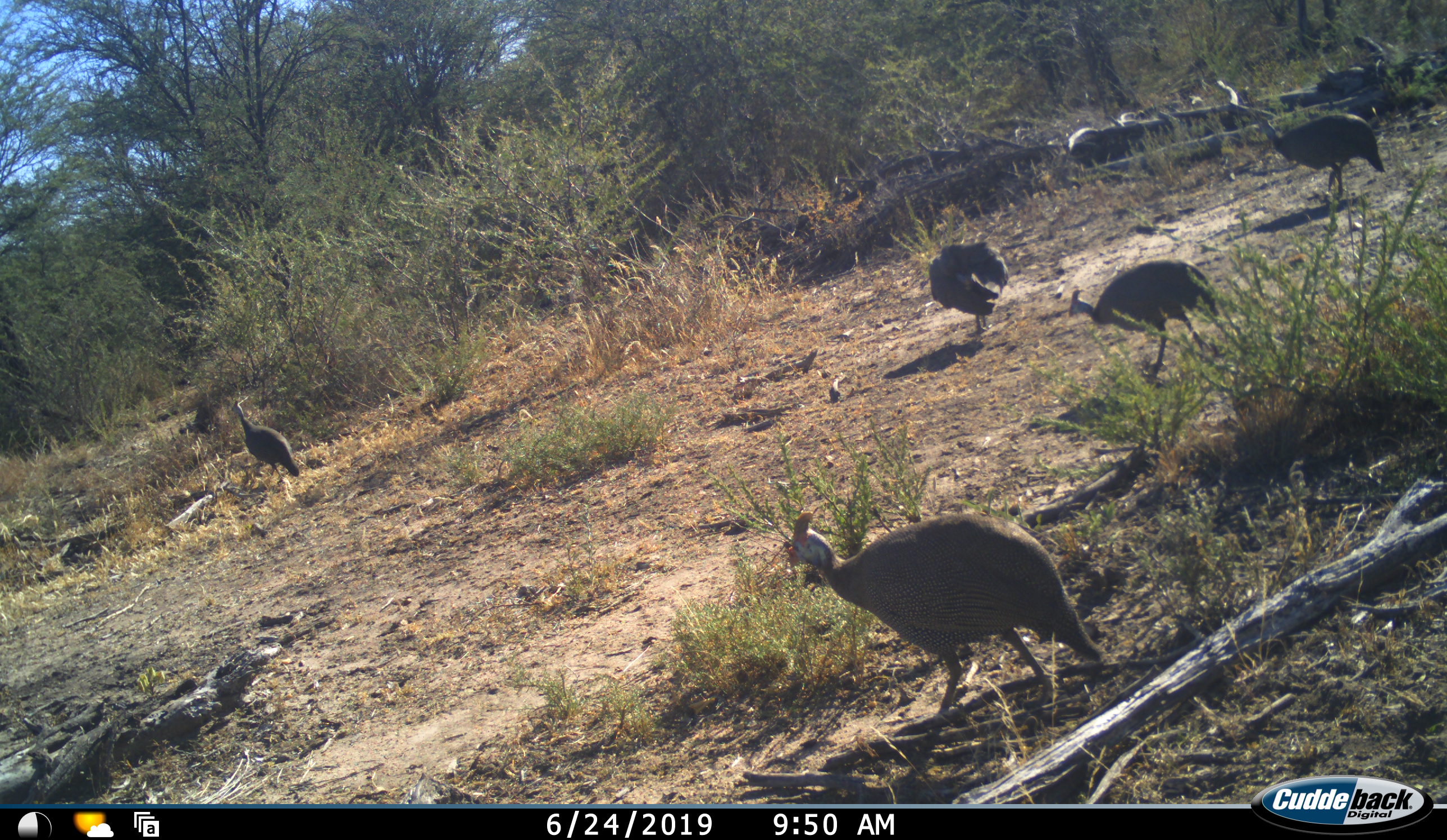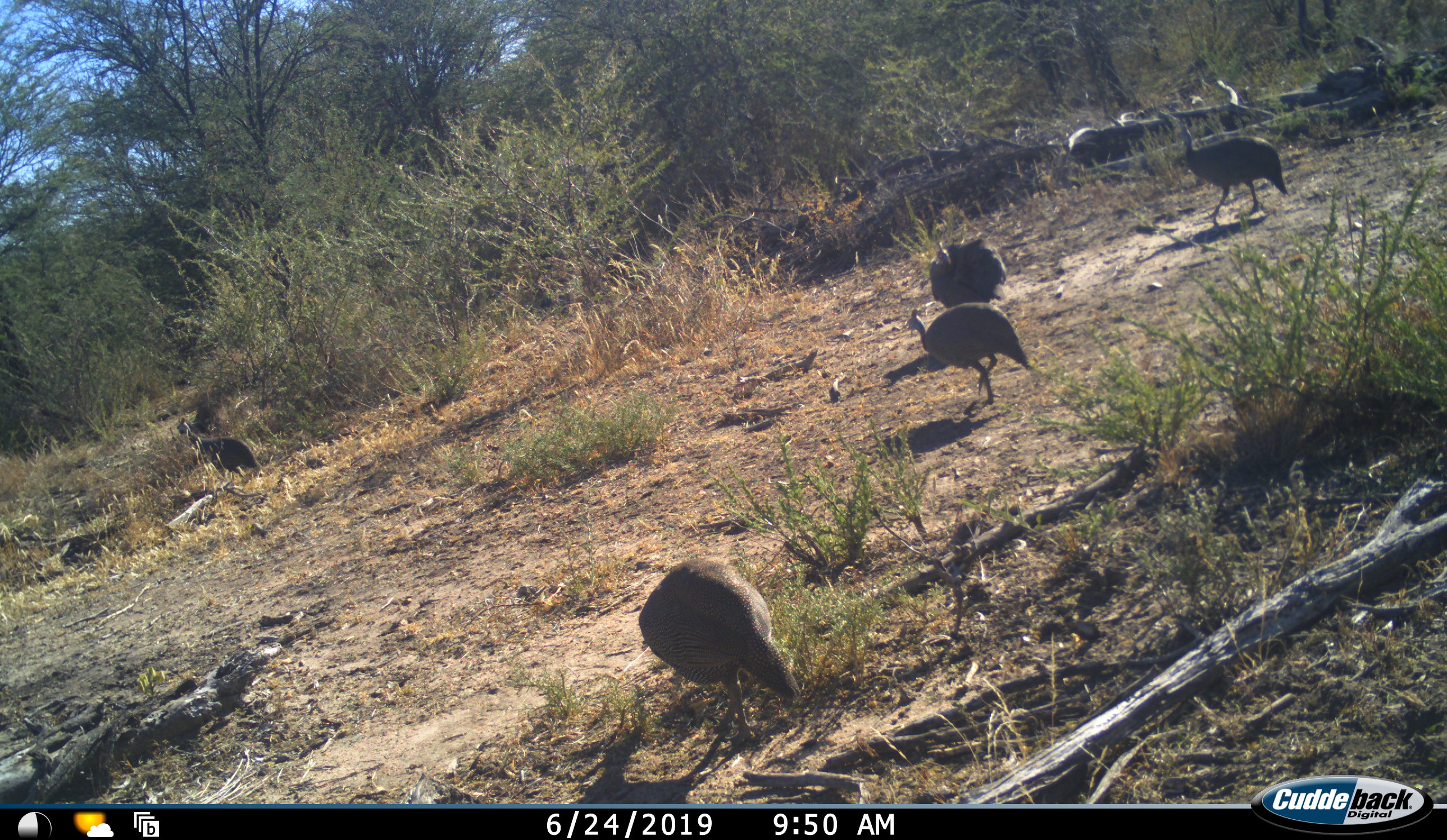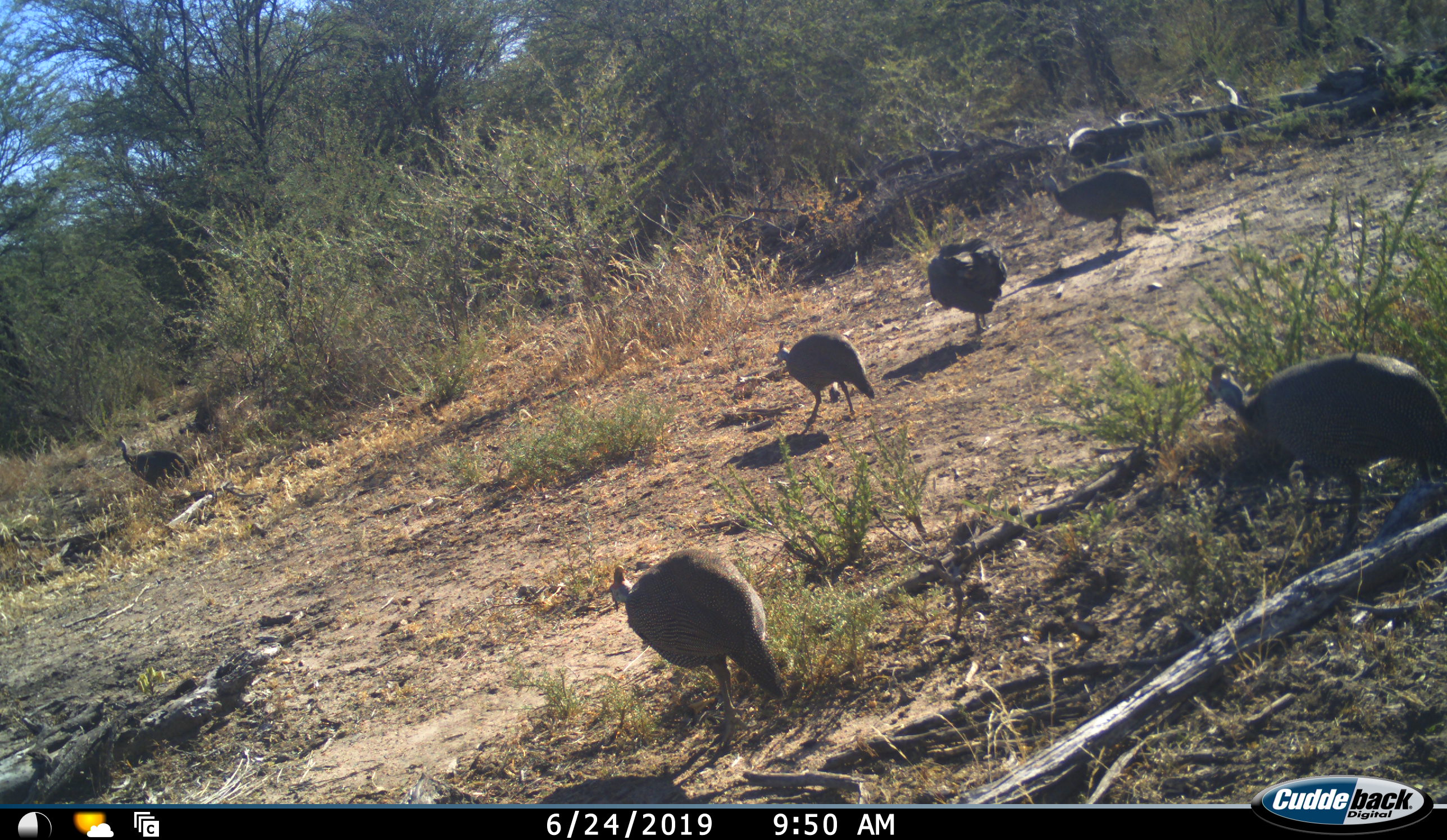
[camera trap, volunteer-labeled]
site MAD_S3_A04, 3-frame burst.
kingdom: Animalia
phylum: Chordata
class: Aves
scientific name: Aves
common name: bird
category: birdother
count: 6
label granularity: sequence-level